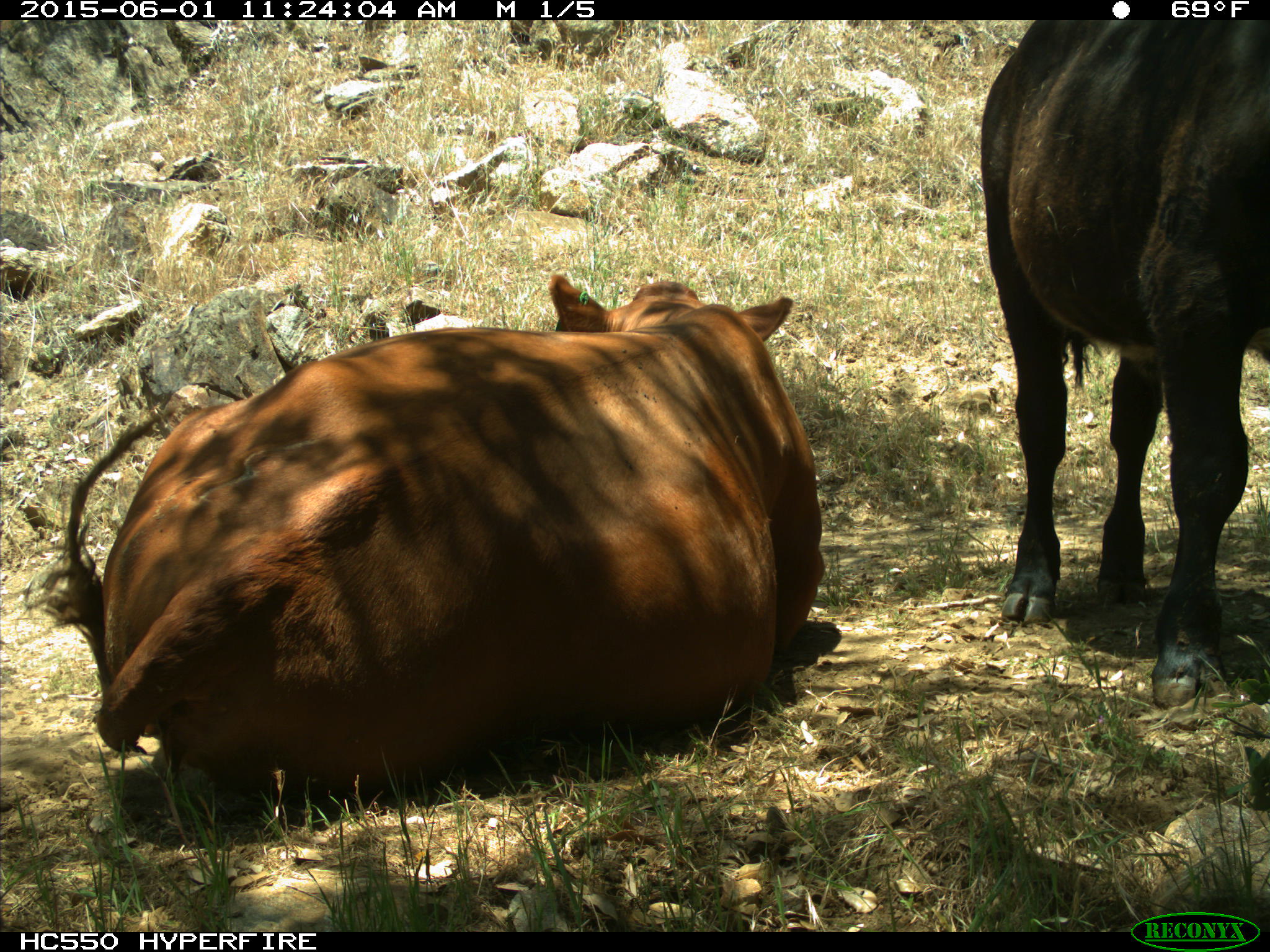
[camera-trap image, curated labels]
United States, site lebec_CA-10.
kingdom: Animalia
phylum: Chordata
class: Mammalia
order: Artiodactyla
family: Bovidae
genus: Bos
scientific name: Bos taurus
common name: domestic cow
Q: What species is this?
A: Bos taurus (domestic cow).